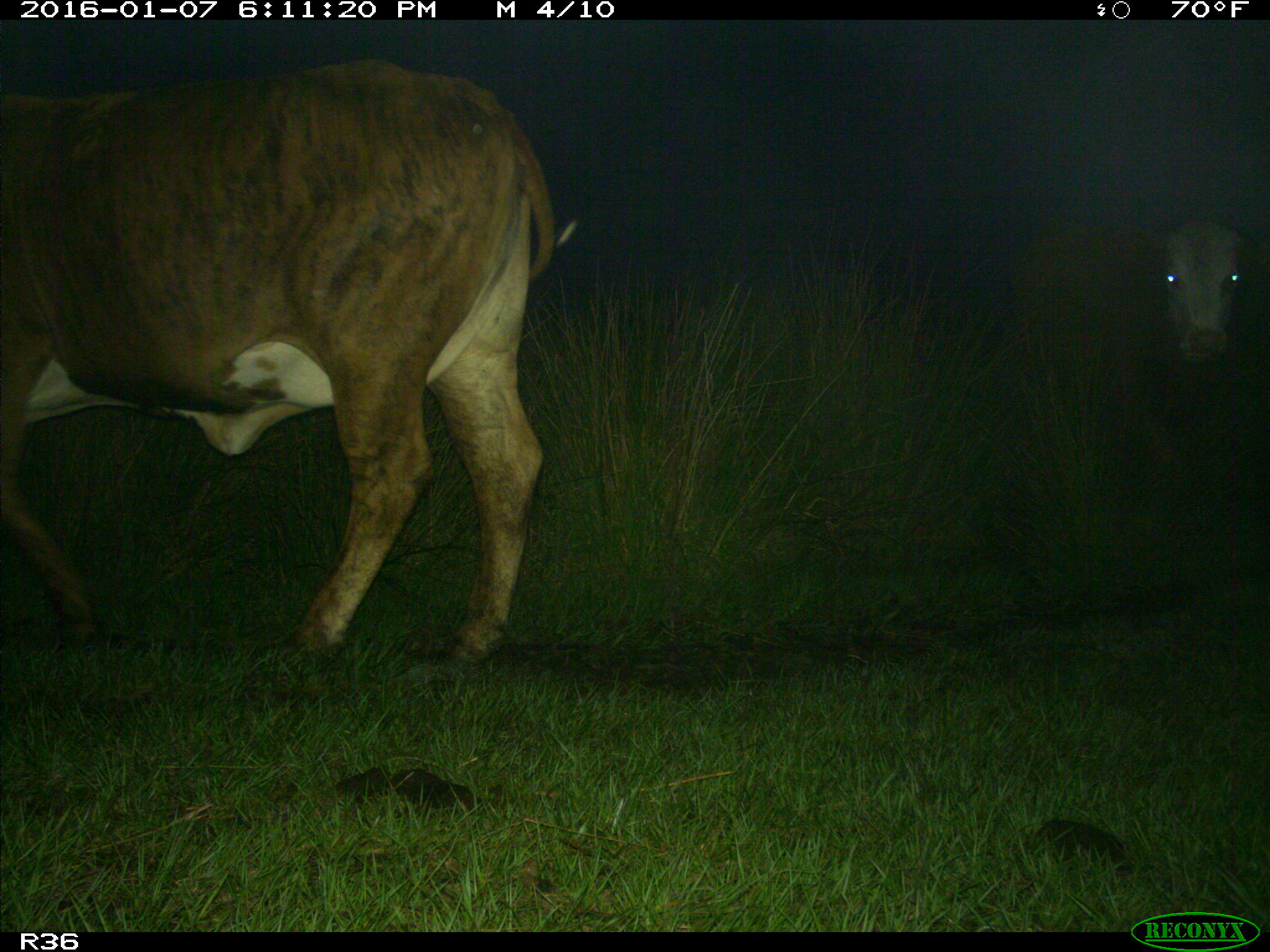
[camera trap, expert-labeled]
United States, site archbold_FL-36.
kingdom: Animalia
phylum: Chordata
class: Mammalia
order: Artiodactyla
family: Bovidae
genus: Bos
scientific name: Bos taurus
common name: domestic cow